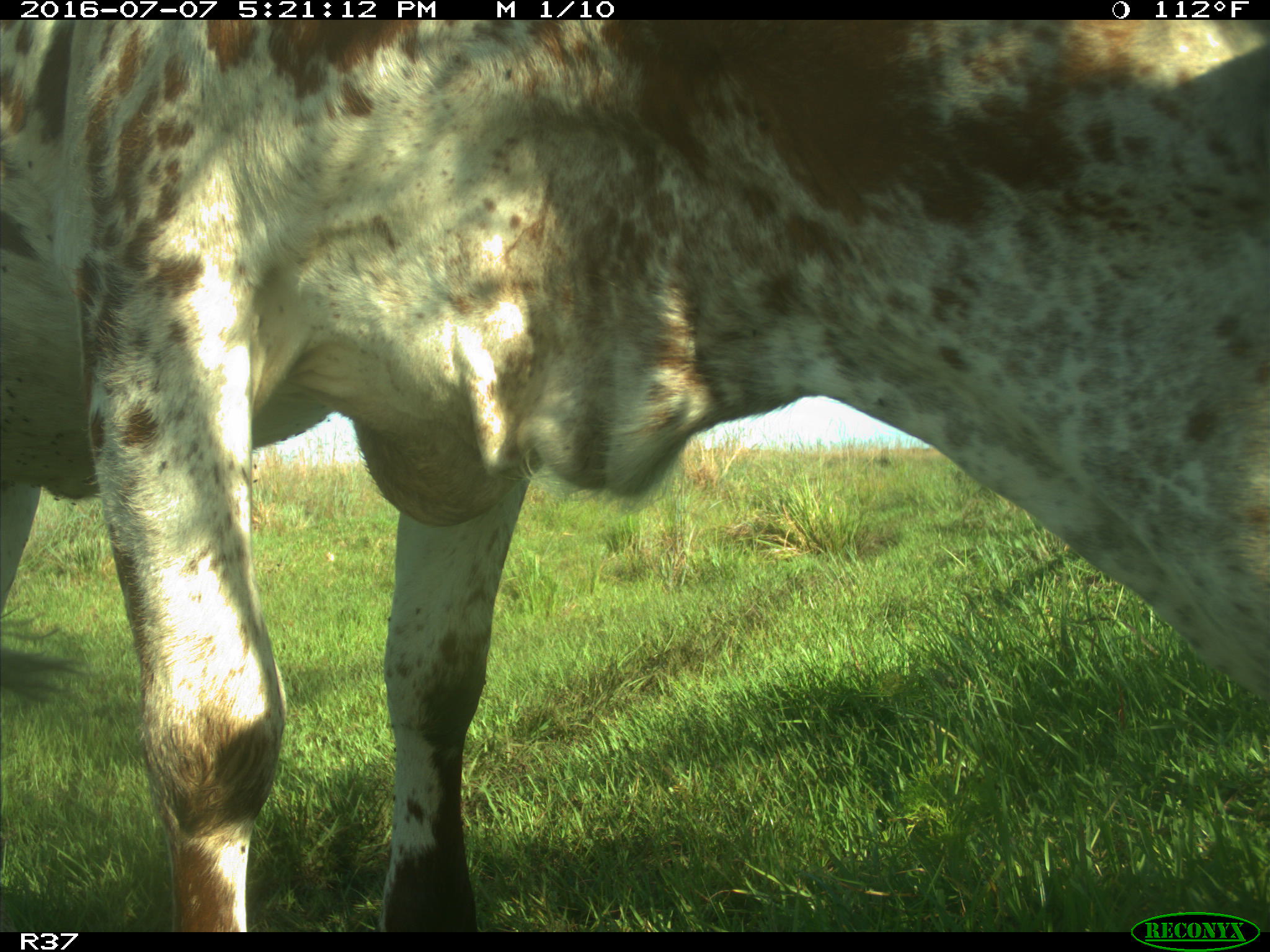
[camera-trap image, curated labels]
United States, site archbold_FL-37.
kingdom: Animalia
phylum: Chordata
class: Mammalia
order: Artiodactyla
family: Bovidae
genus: Bos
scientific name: Bos taurus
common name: domestic cow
Bos taurus (domestic cow).